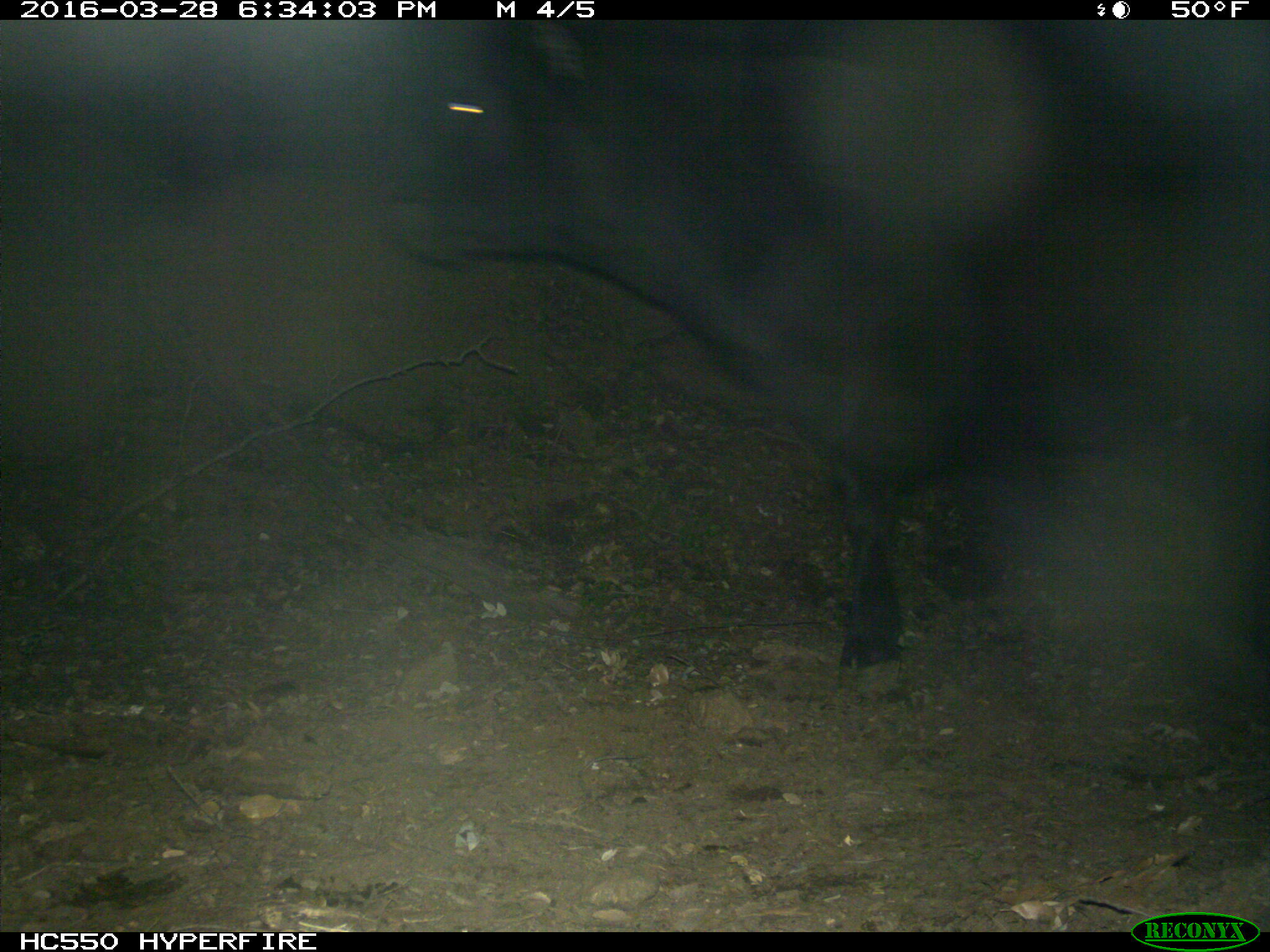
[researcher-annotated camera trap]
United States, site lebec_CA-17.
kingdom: Animalia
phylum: Chordata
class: Mammalia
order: Artiodactyla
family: Bovidae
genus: Bos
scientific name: Bos taurus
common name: domestic cow